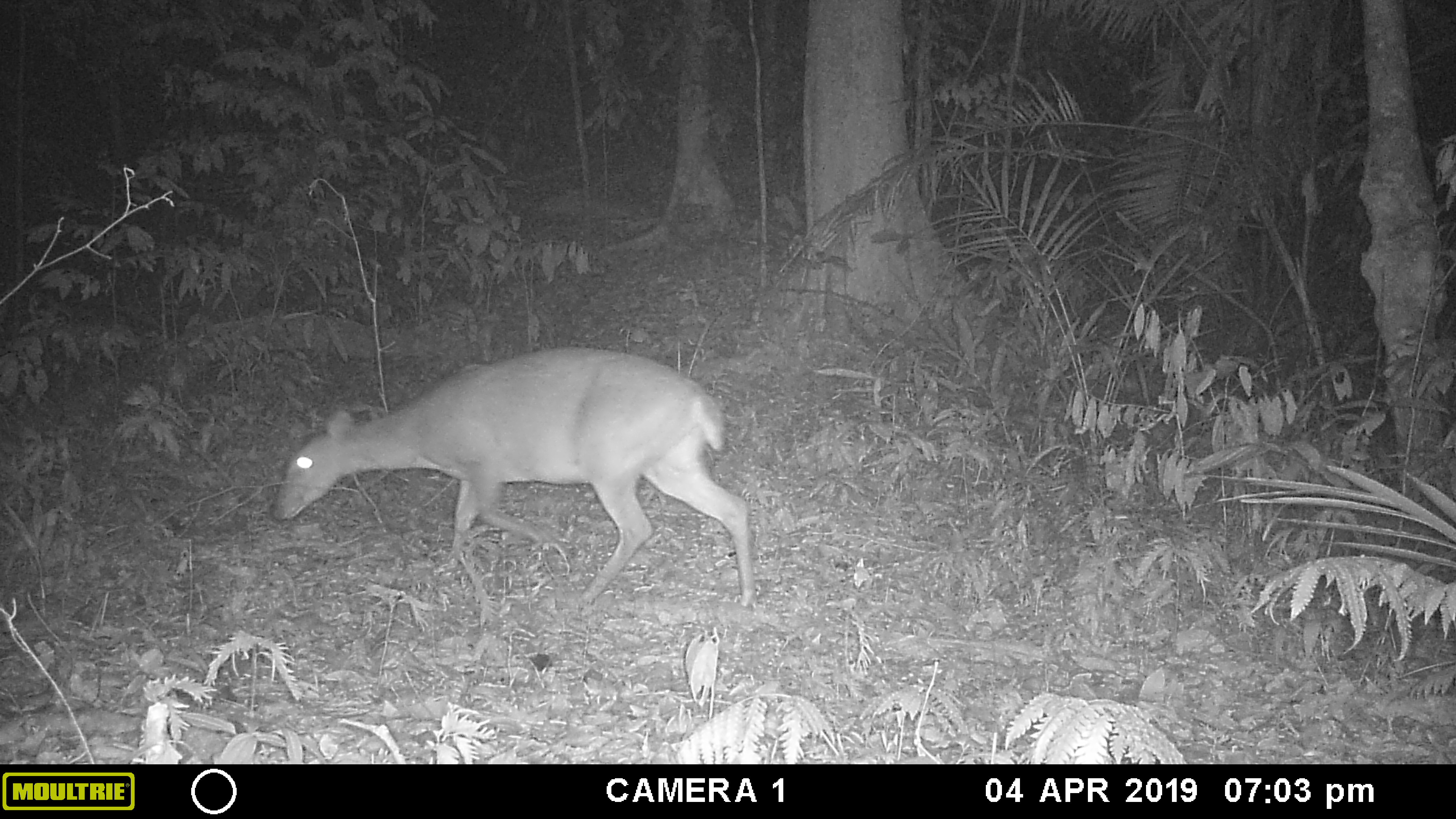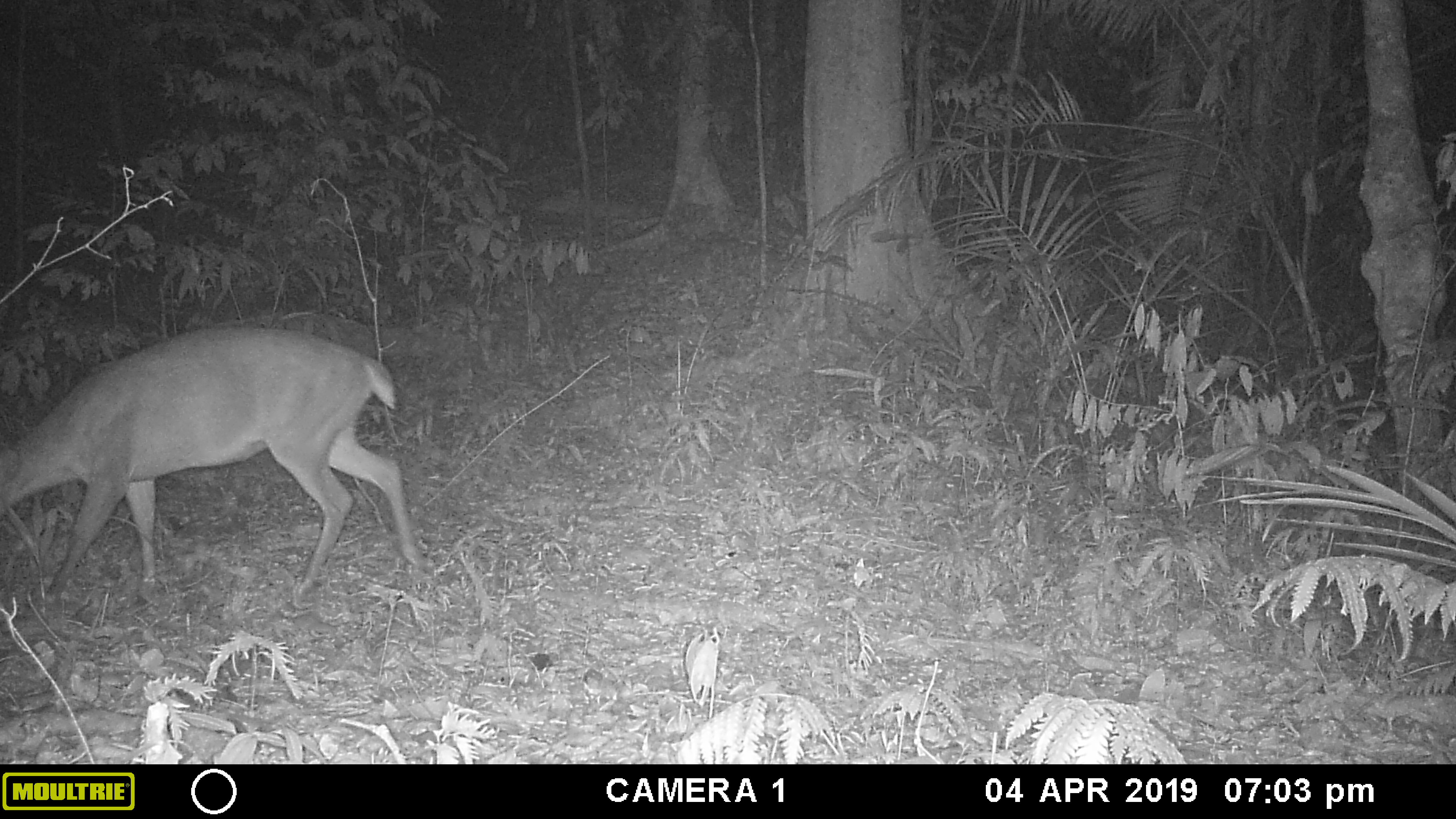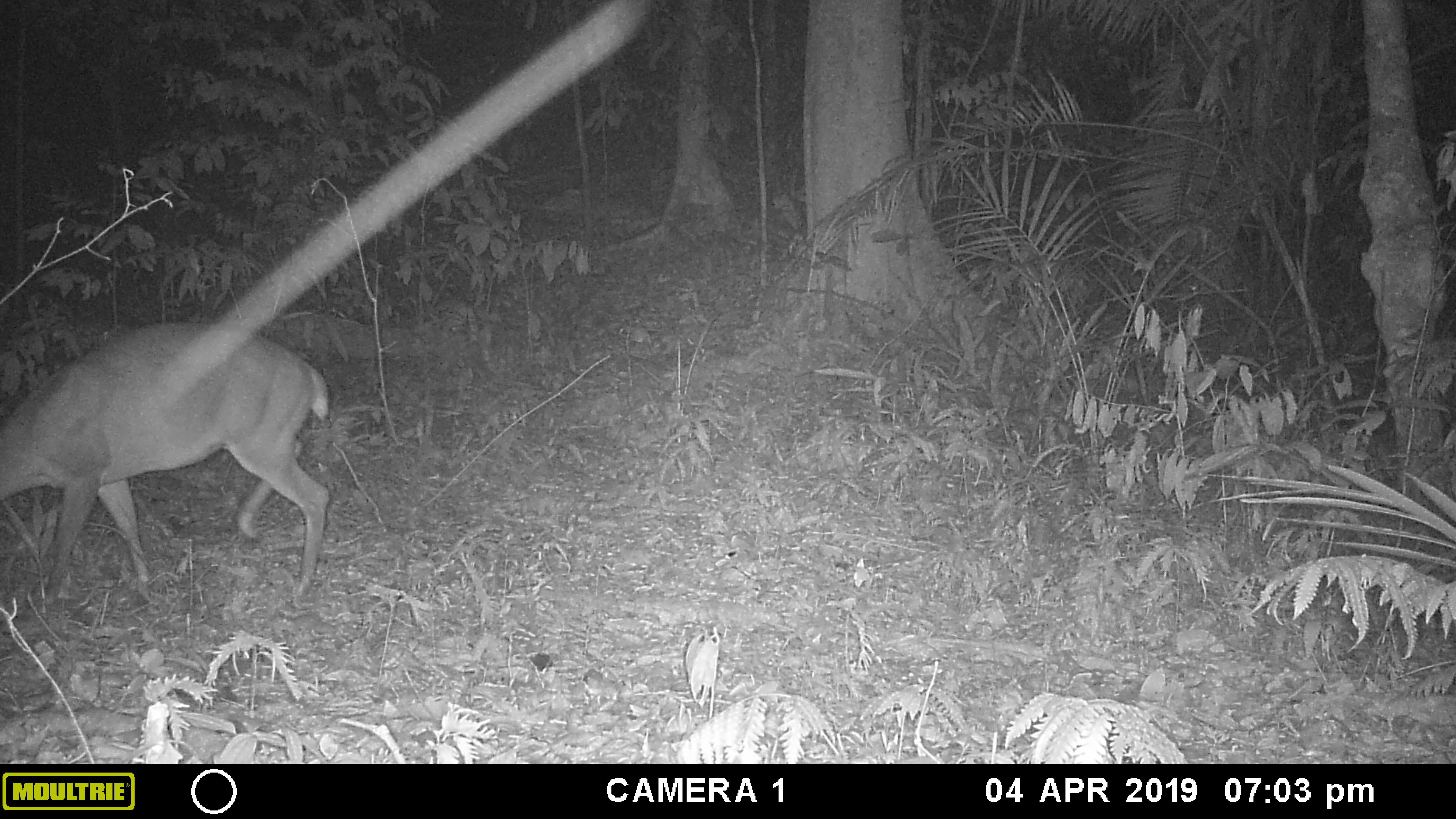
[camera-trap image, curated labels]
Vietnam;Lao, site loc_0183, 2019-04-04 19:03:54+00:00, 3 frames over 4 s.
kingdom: Animalia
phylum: Chordata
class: Mammalia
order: Artiodactyla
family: Cervidae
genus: Muntiacus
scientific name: Muntiacus vuquangensis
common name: large-antlered muntjac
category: large antlered muntjac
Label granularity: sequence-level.